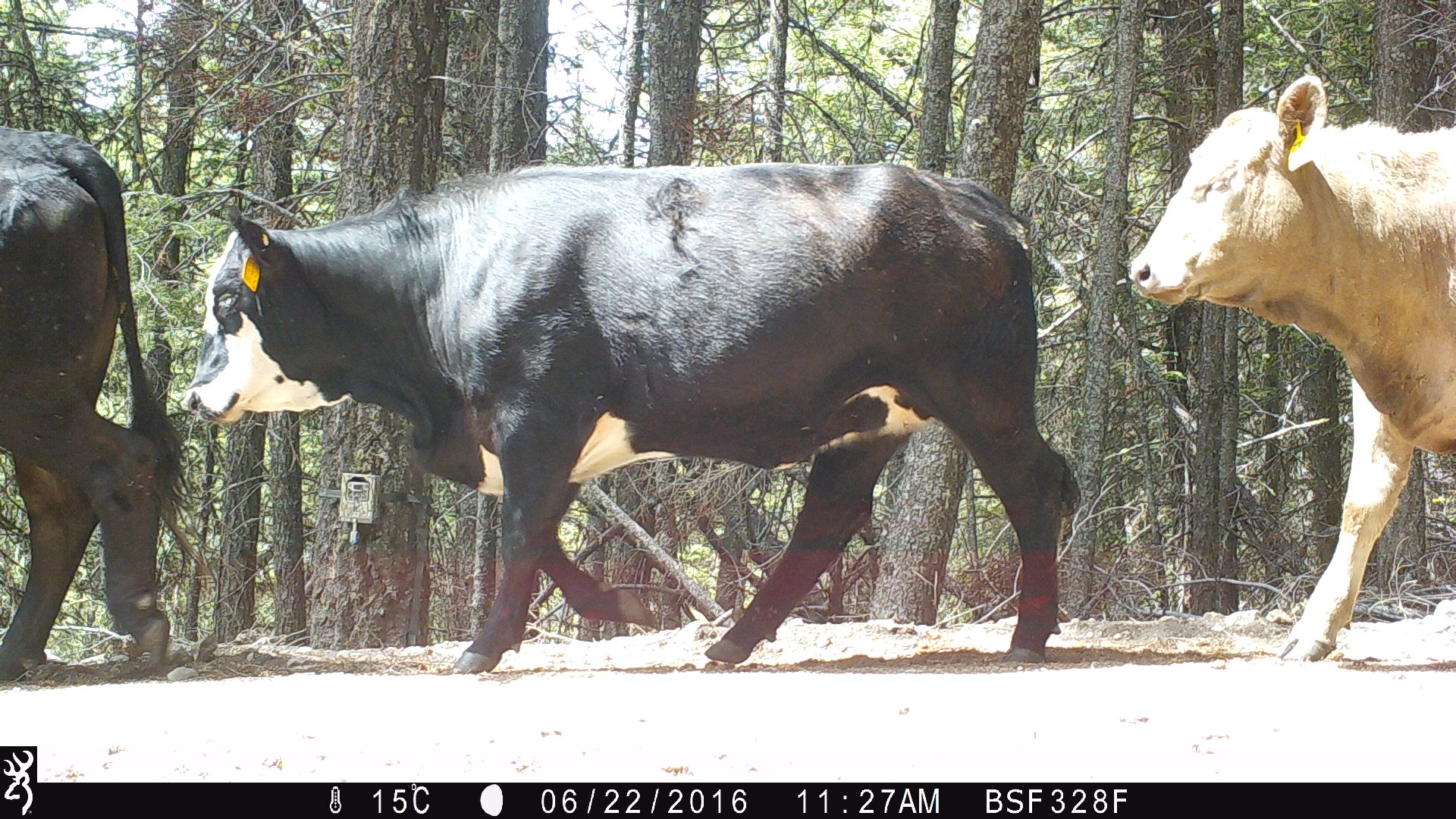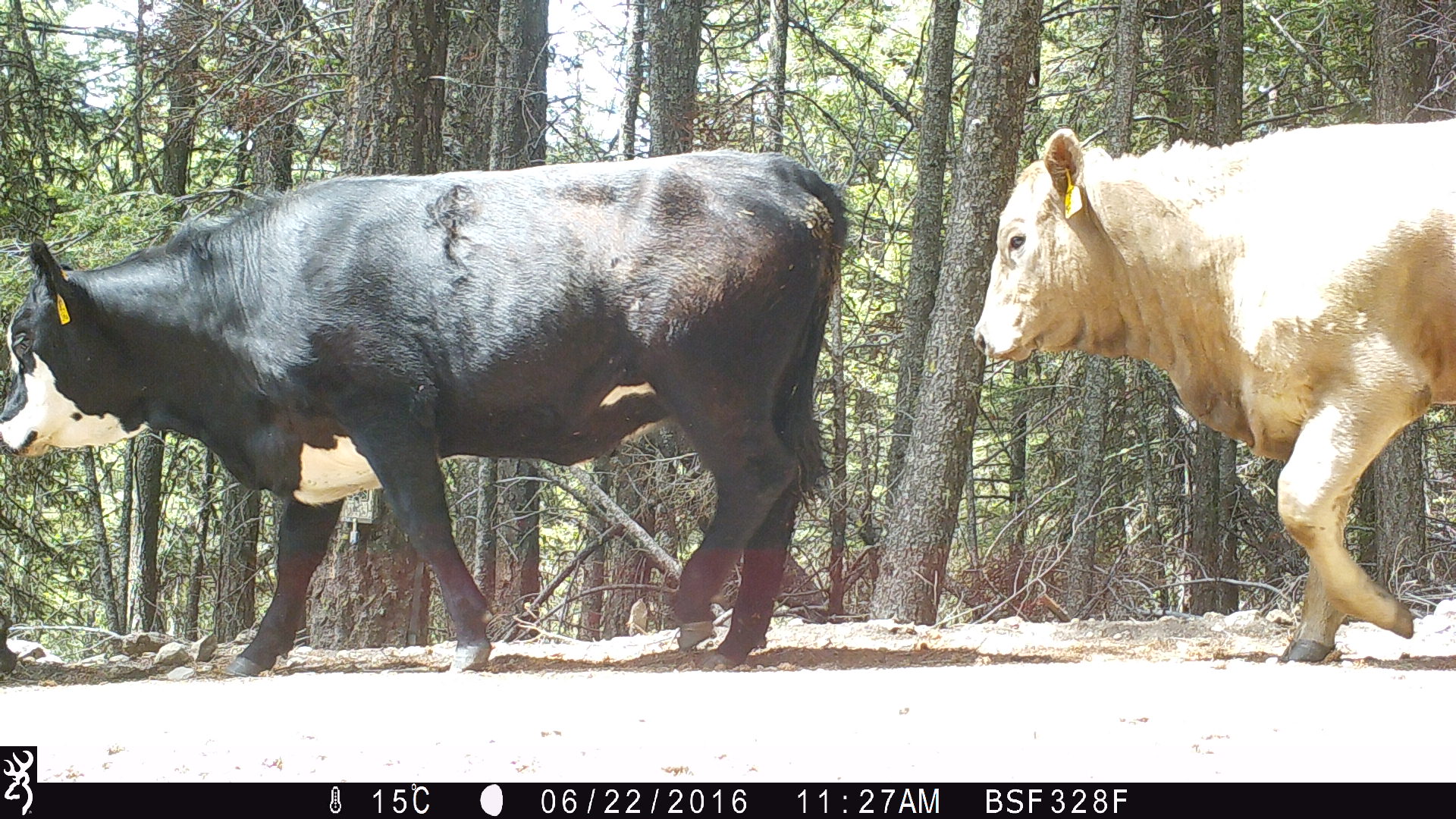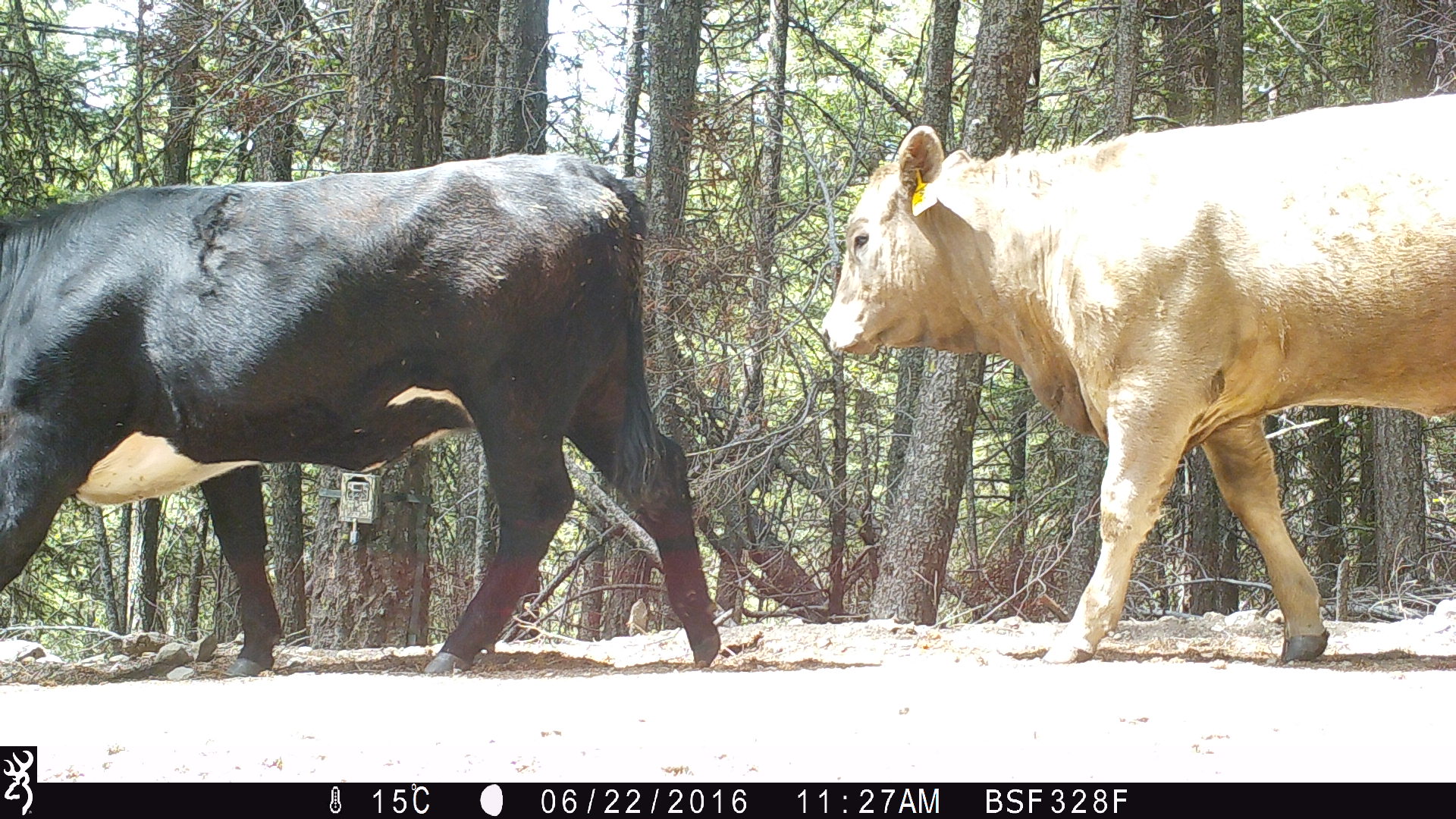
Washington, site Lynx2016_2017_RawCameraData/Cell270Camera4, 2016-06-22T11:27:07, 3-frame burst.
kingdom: Animalia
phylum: Chordata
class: Mammalia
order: Artiodactyla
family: Bovidae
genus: Bos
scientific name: Bos taurus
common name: domestic cattle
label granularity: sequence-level